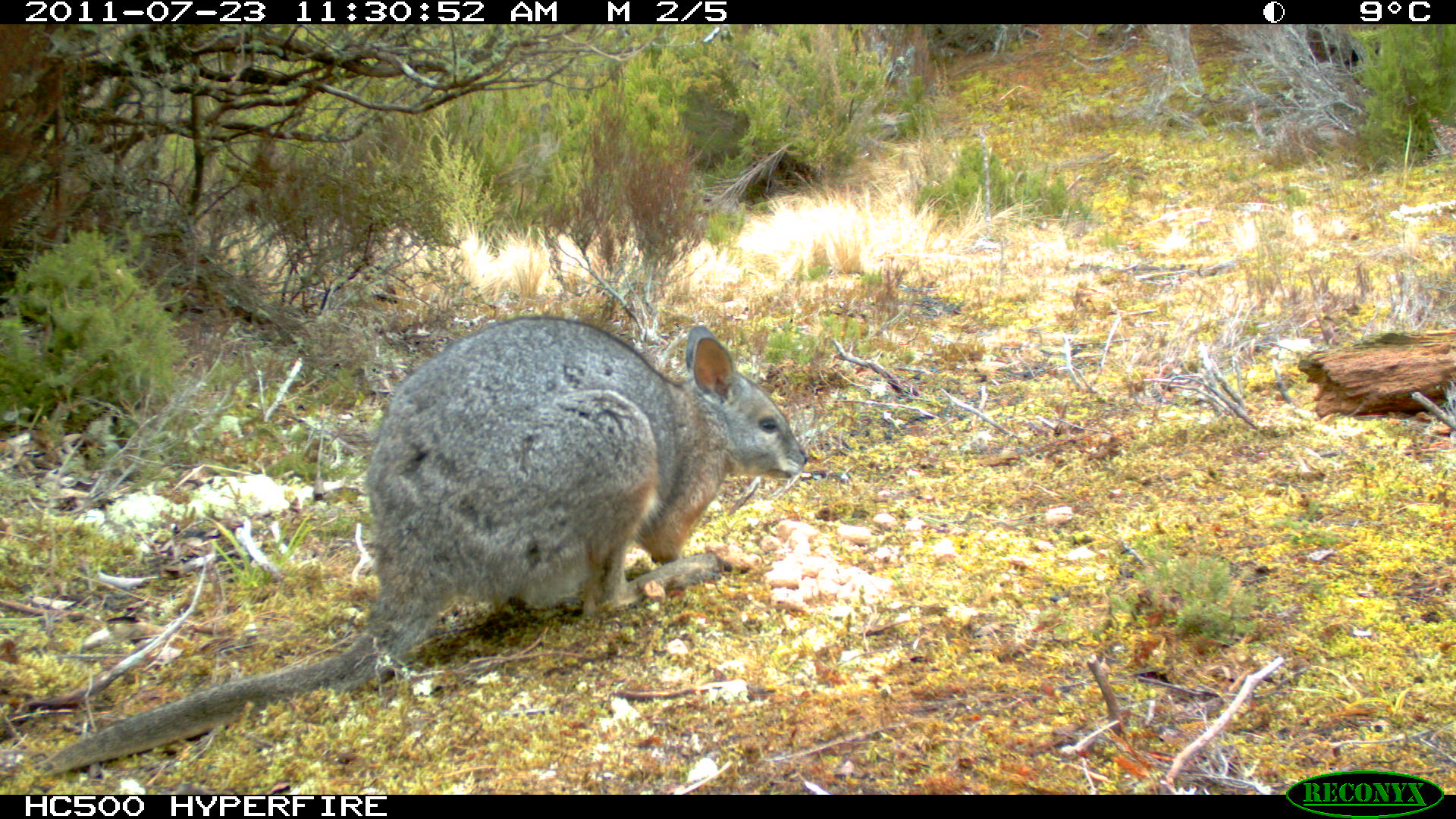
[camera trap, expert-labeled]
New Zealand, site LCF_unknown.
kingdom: Animalia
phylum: Chordata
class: Mammalia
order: Diprotodontia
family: Macropodidae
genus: Notamacropus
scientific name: Notamacropus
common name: wallaby